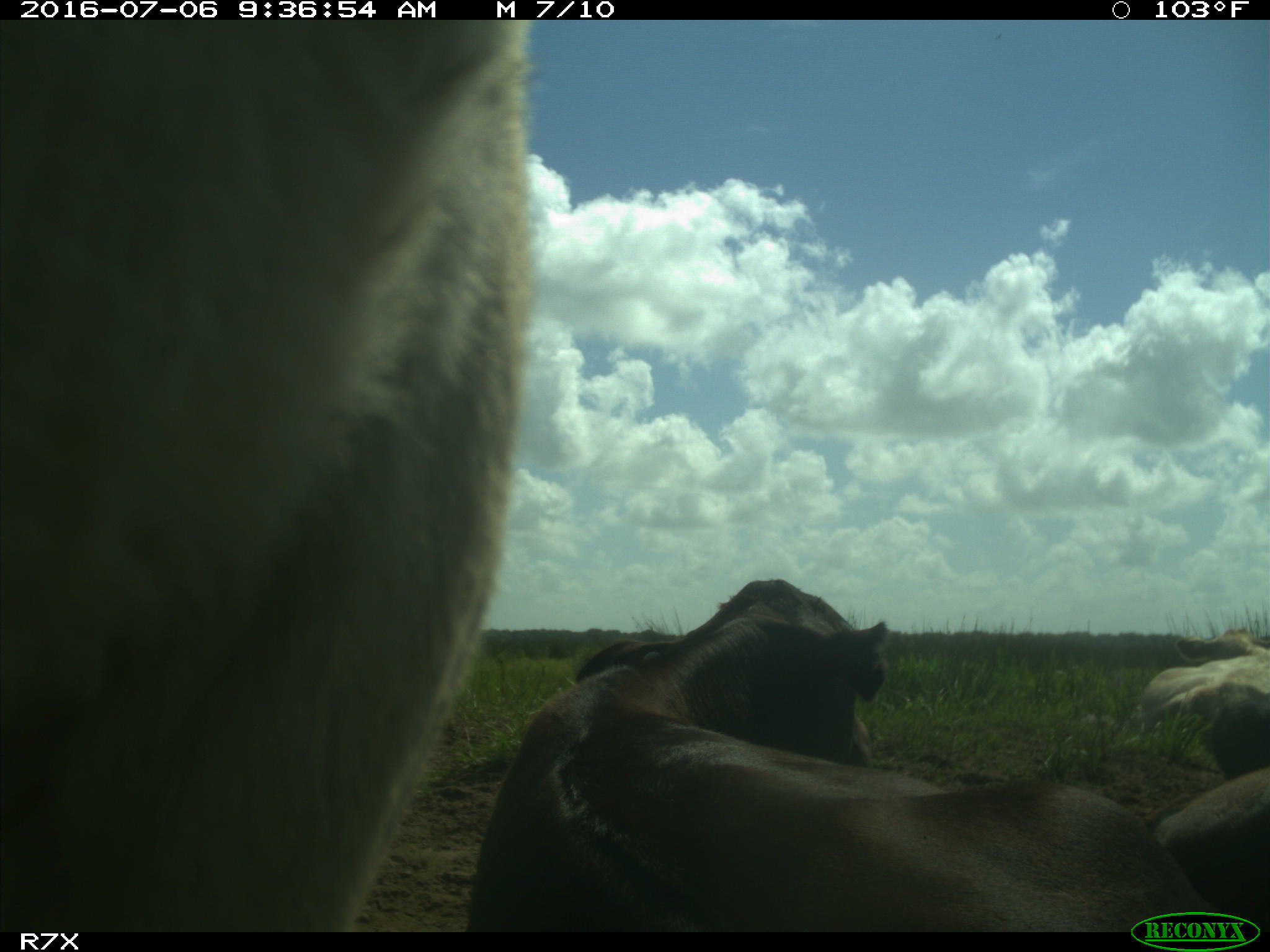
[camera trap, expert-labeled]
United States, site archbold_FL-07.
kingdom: Animalia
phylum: Chordata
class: Mammalia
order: Artiodactyla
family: Bovidae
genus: Bos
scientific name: Bos taurus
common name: domestic cow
Bos taurus (domestic cow).